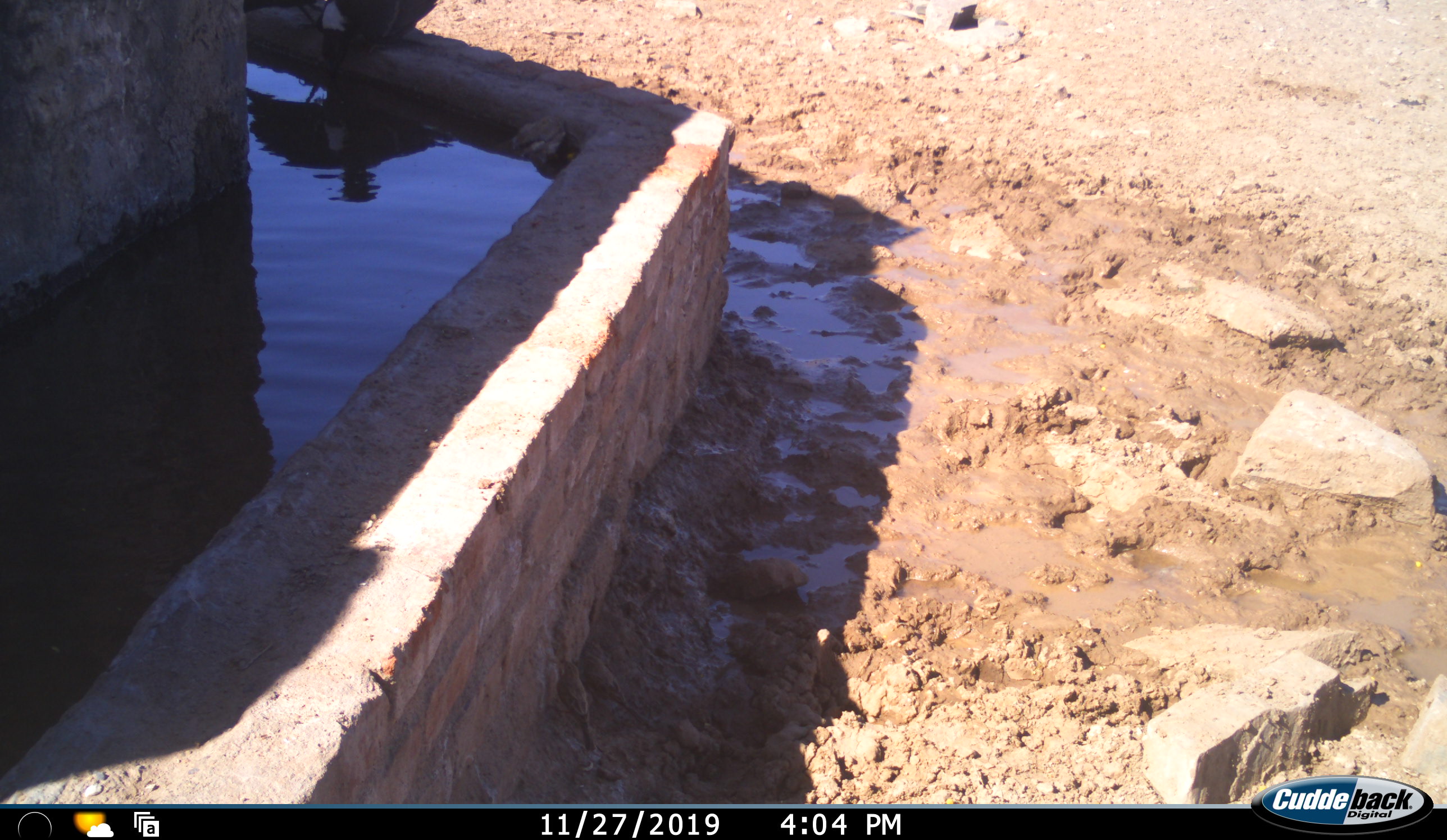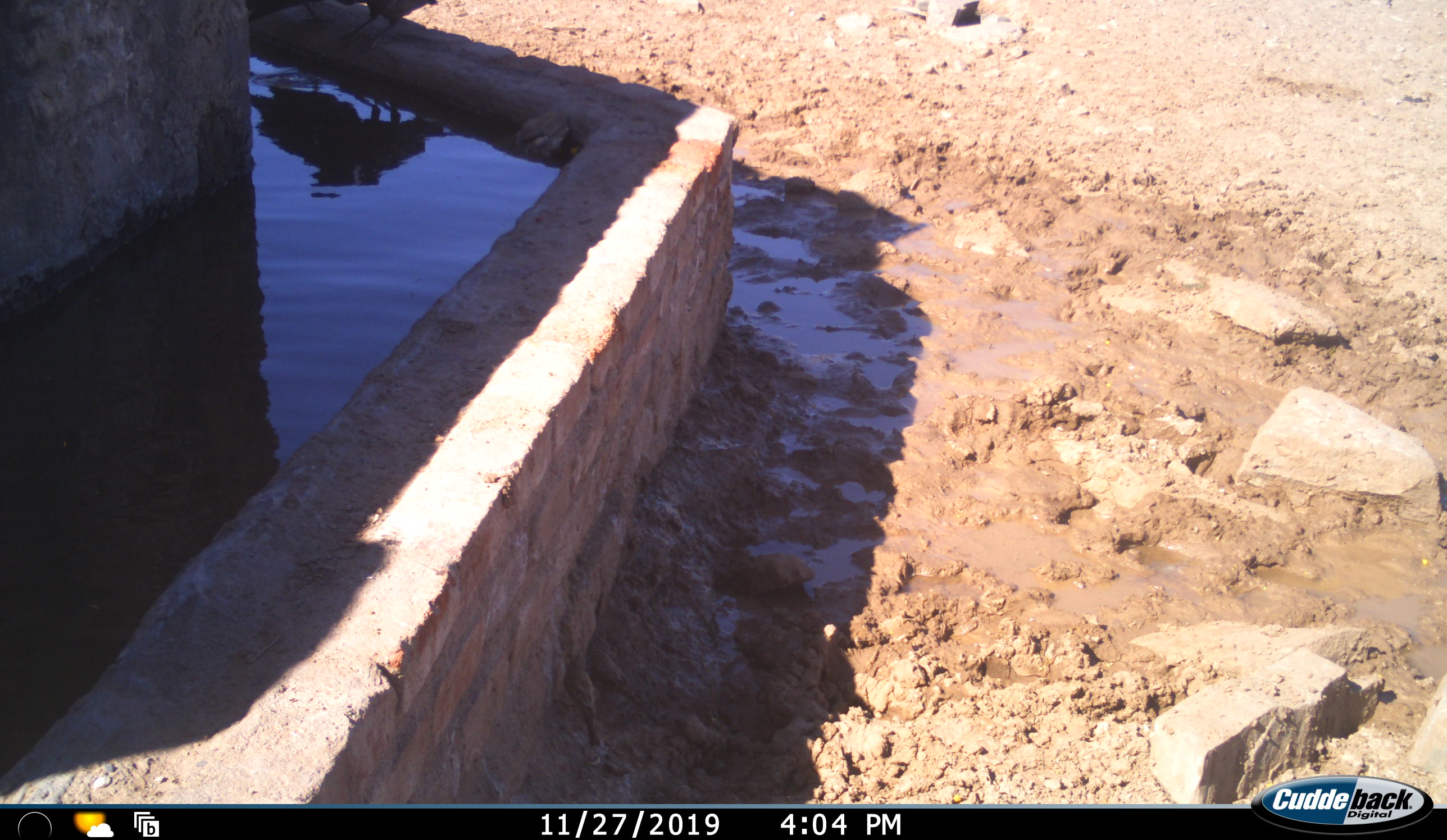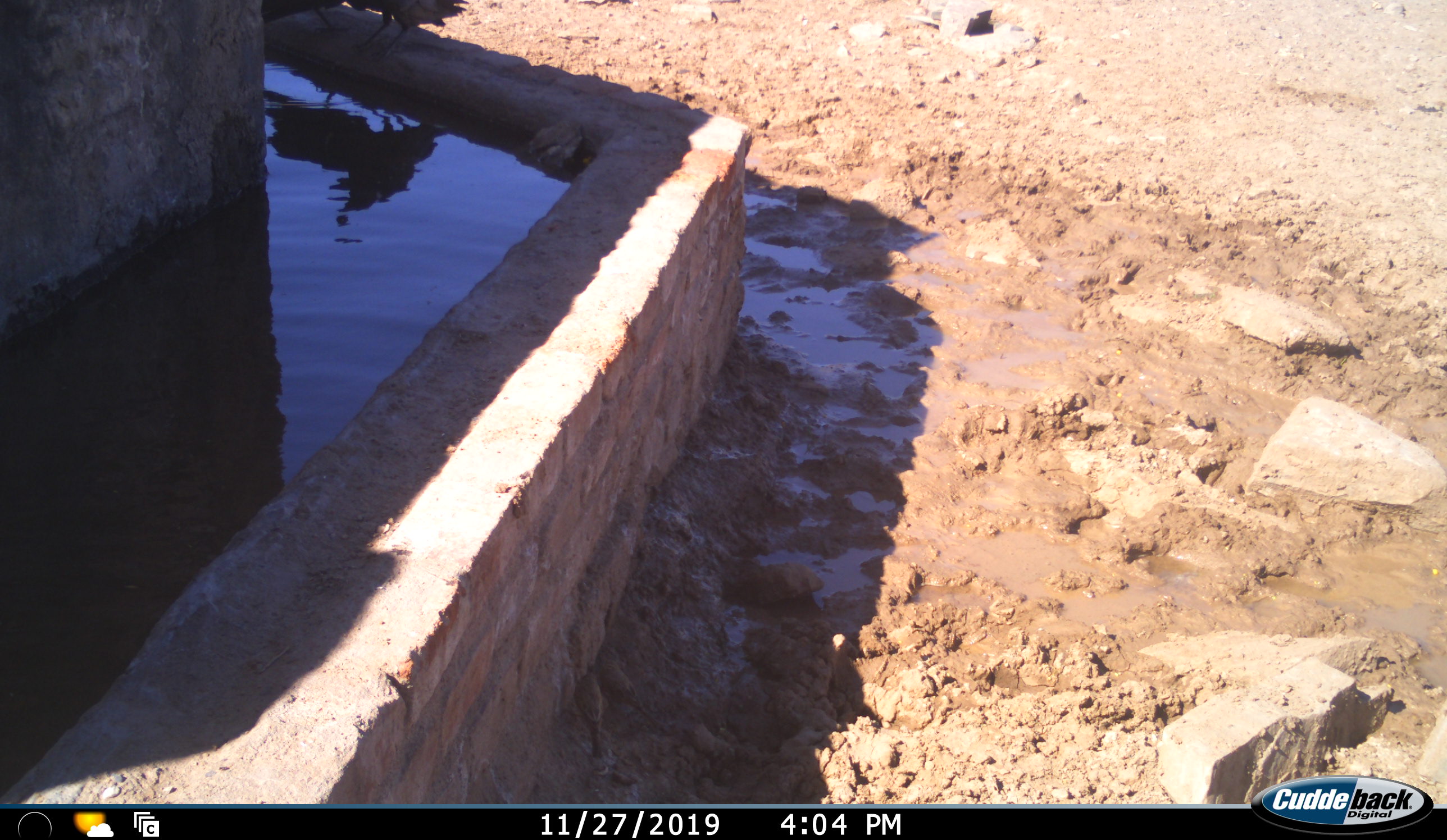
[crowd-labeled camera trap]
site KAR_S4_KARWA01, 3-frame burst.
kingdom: Animalia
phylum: Chordata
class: Aves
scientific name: Aves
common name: bird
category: birdother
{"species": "birdother (bird) (Aves)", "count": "2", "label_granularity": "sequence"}